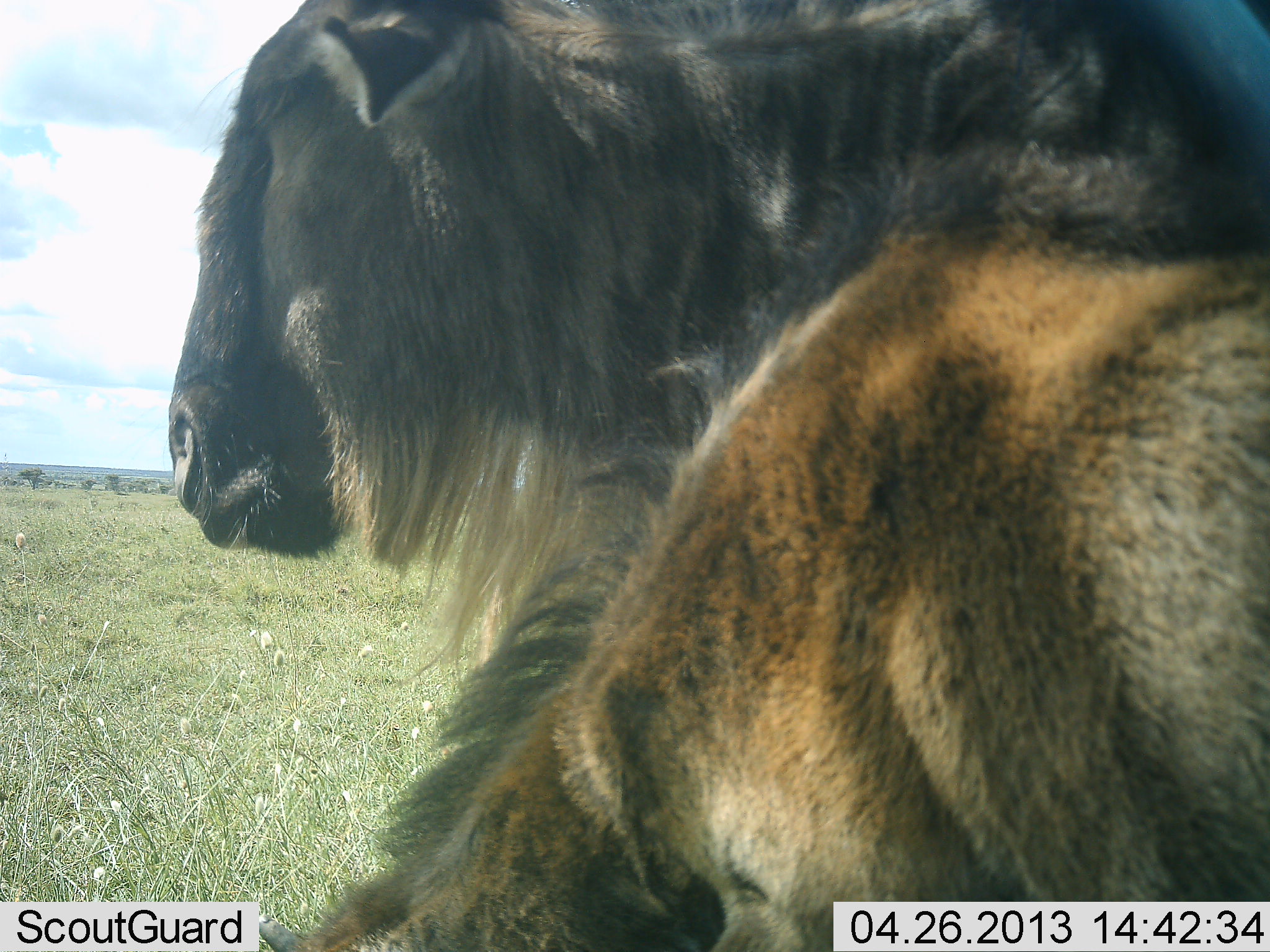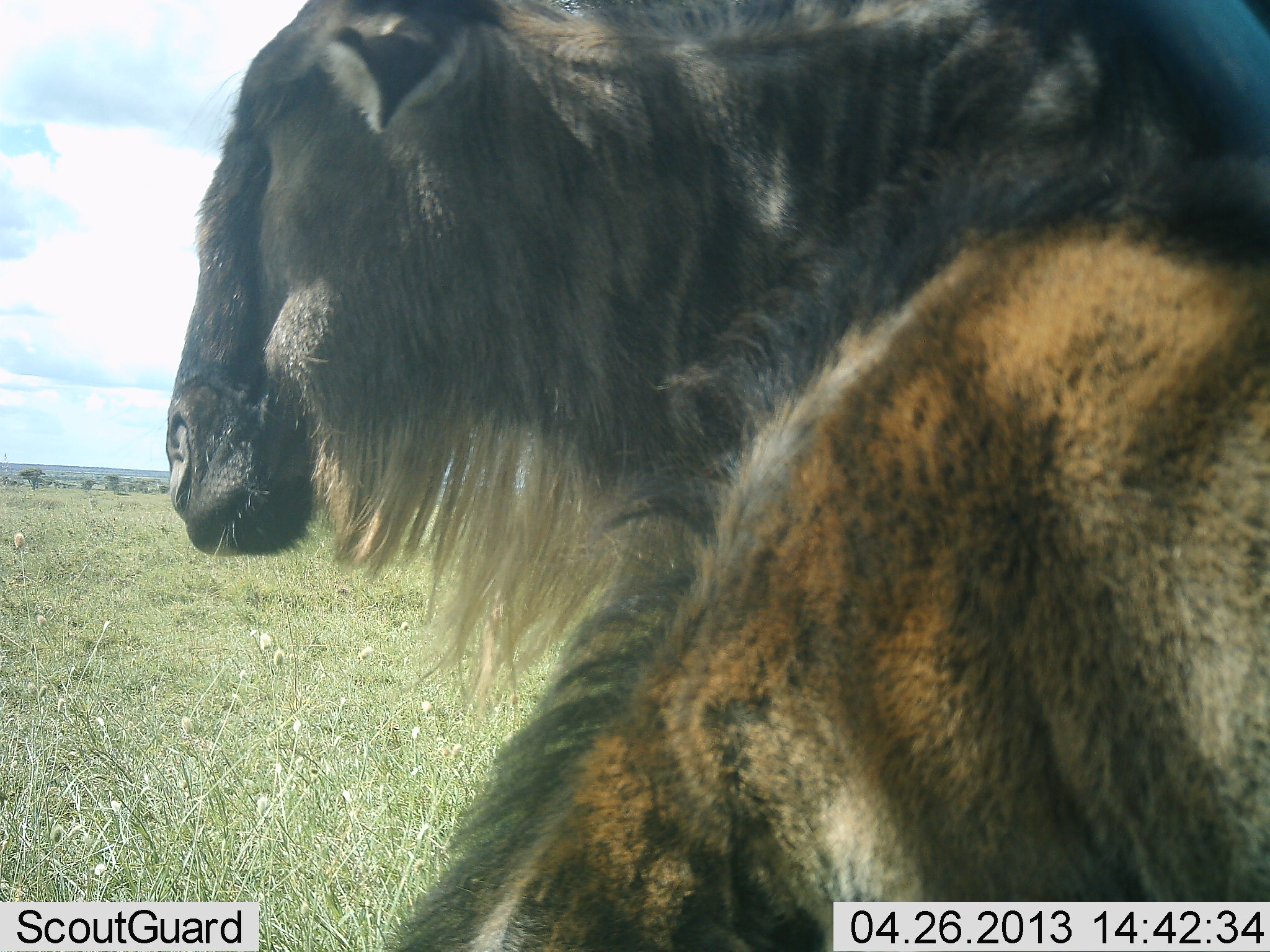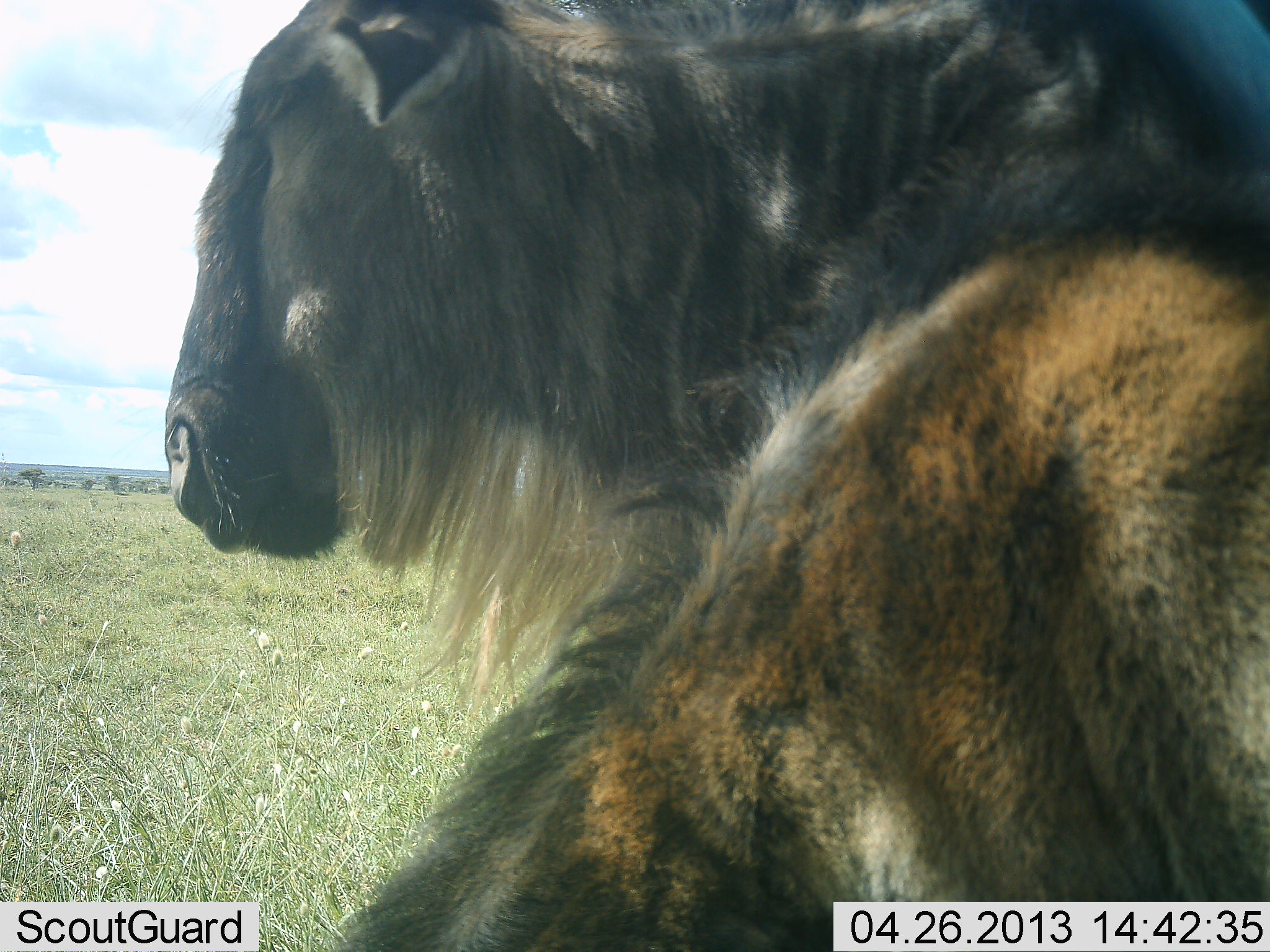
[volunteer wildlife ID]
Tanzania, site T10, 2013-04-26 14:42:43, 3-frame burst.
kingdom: Animalia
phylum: Chordata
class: Mammalia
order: Artiodactyla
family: Bovidae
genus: Connochaetes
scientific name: Connochaetes taurinus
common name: blue wildebeest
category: wildebeest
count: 2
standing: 56%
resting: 7%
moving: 4%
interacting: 4%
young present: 19%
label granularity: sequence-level